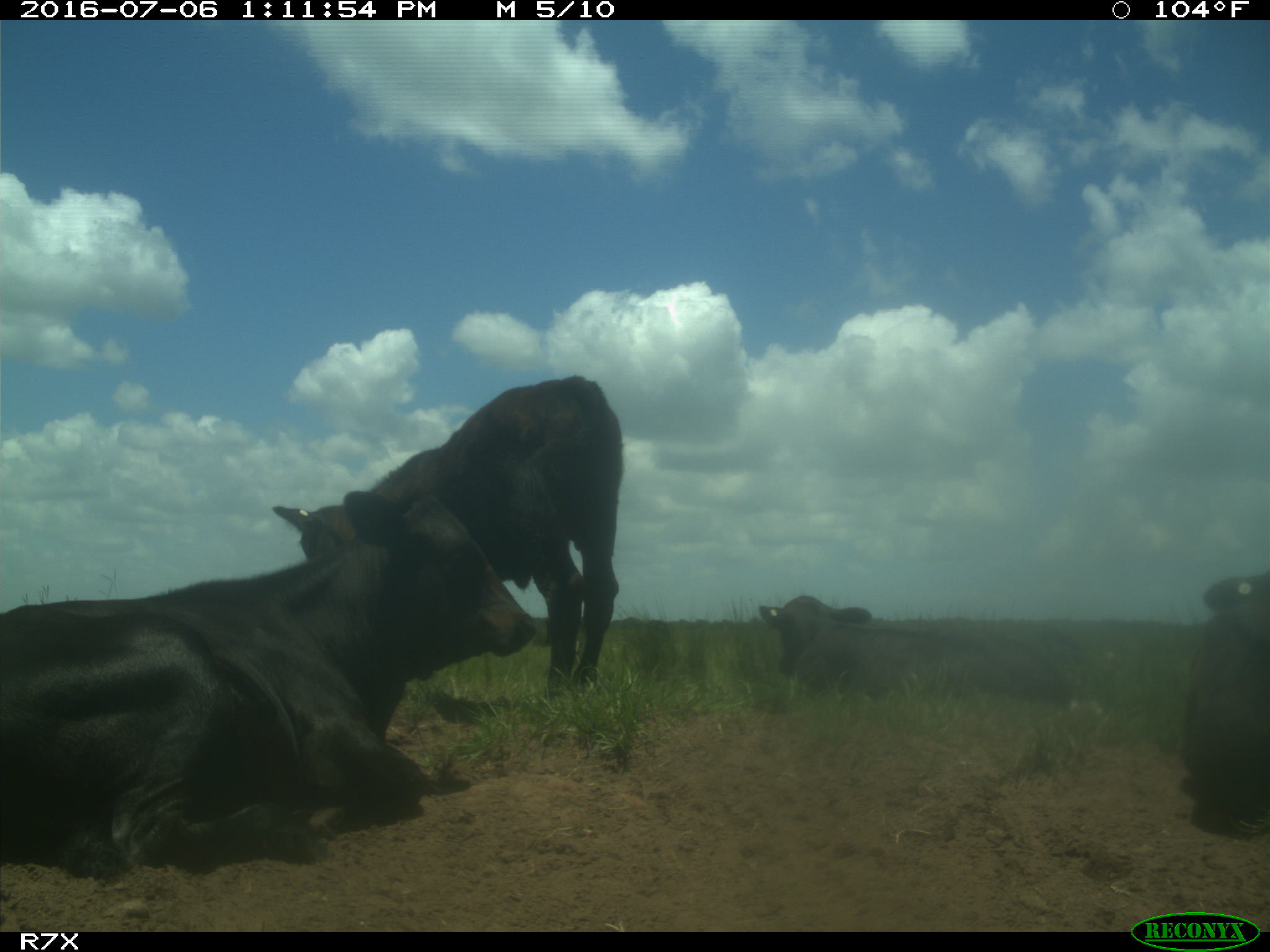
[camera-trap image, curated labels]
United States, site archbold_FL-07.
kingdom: Animalia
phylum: Chordata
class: Mammalia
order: Artiodactyla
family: Bovidae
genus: Bos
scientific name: Bos taurus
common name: domestic cow